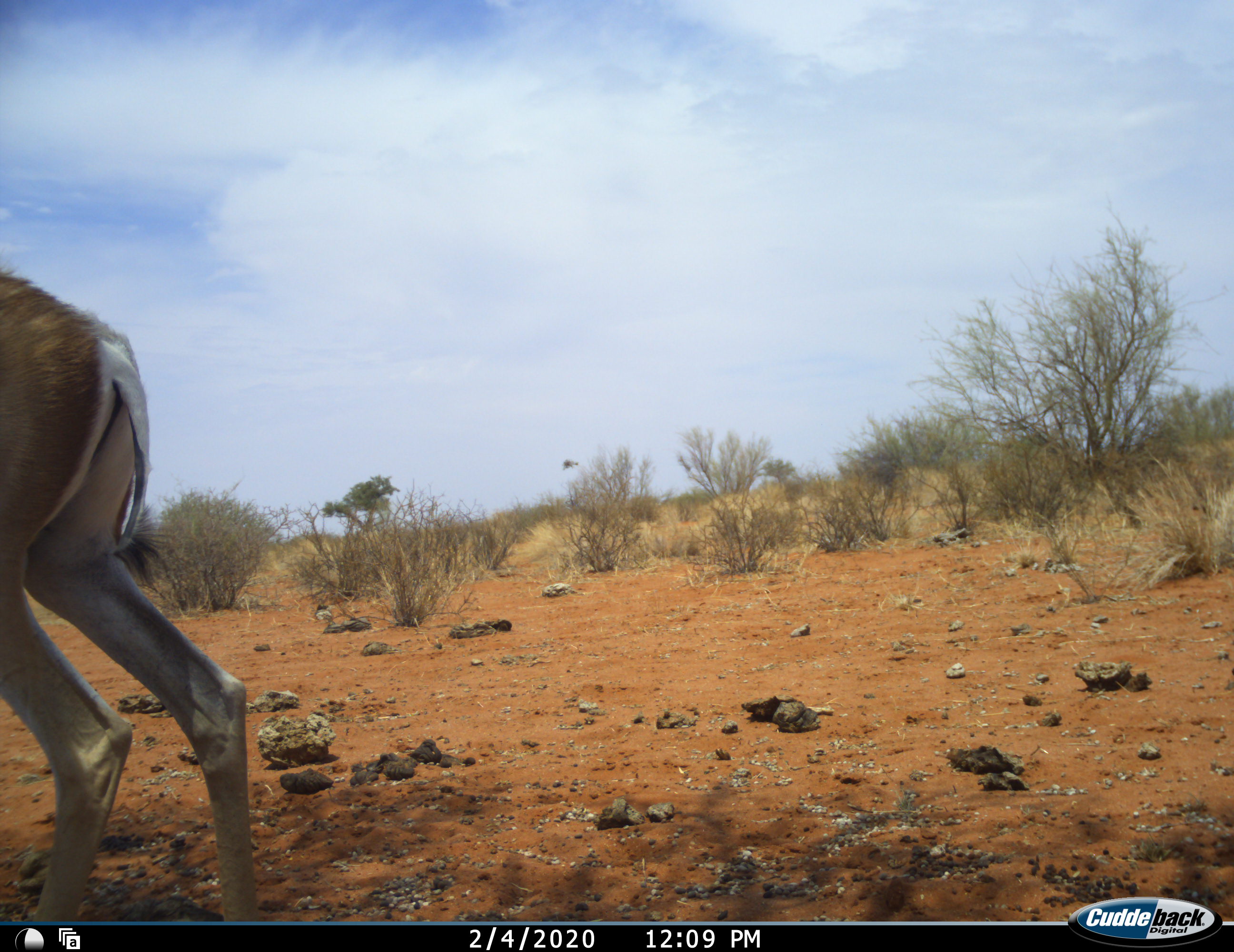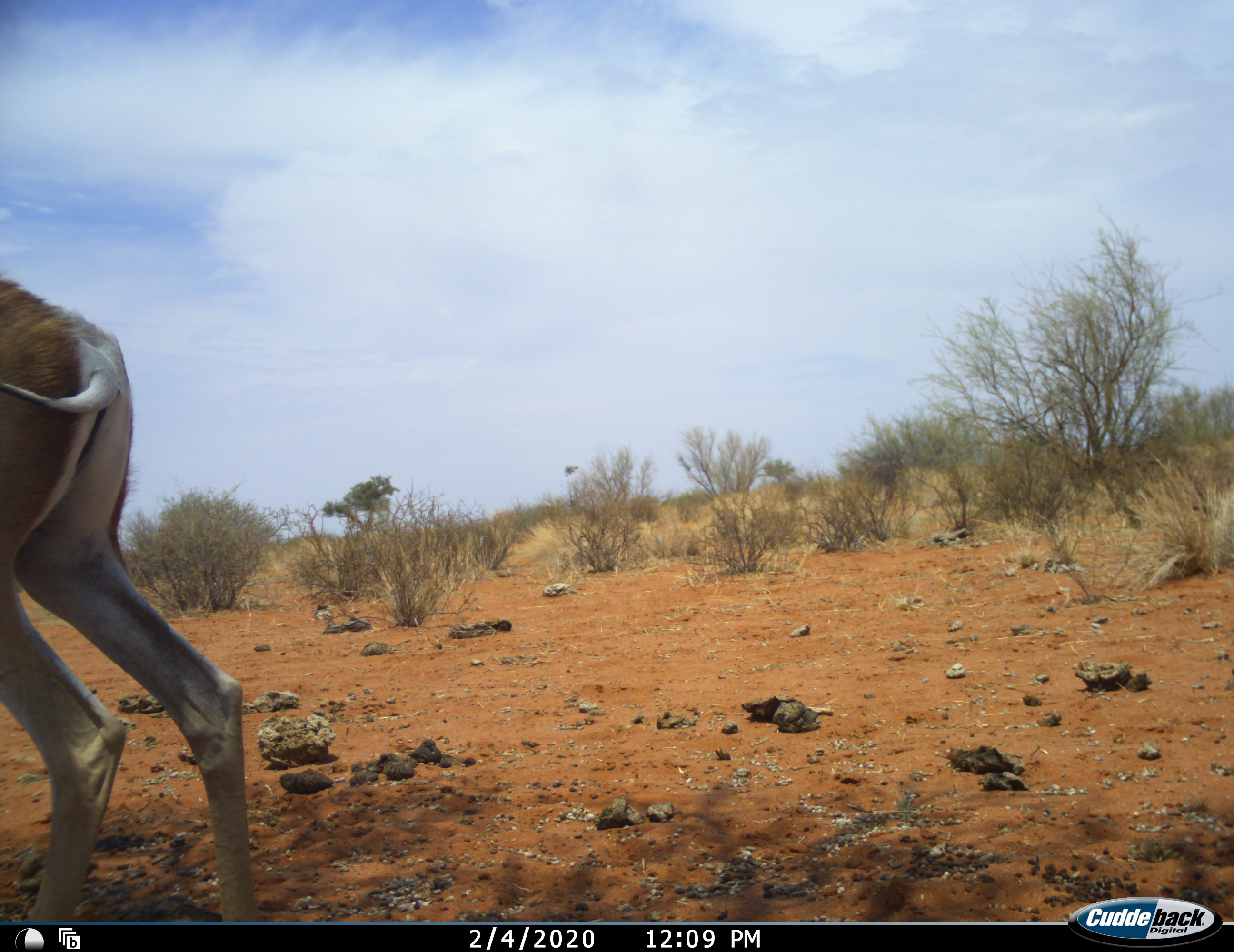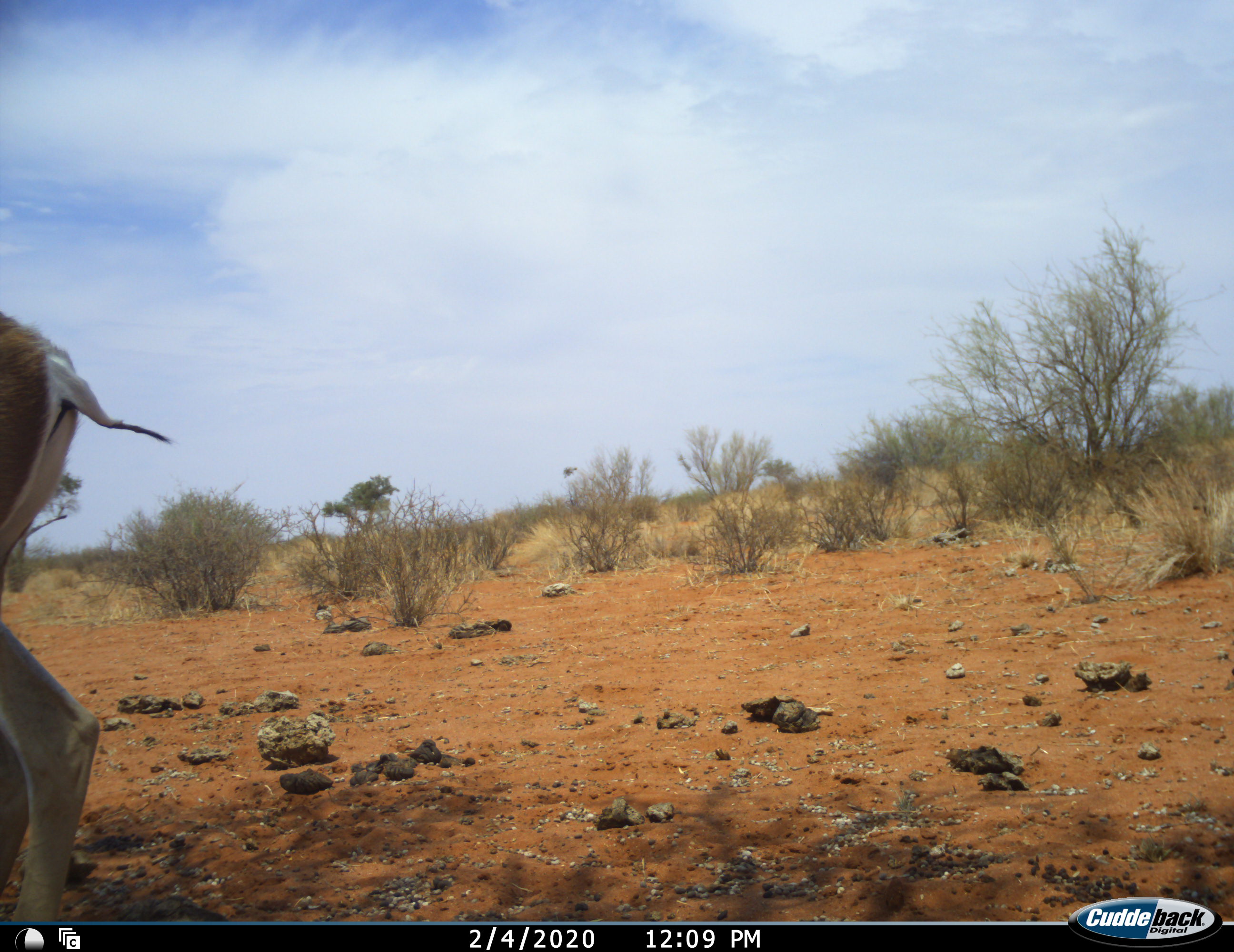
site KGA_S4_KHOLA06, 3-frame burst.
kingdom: Animalia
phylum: Chordata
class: Mammalia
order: Artiodactyla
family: Bovidae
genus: Antidorcas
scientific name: Antidorcas marsupialis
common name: springbok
Springbok (Antidorcas marsupialis), count 1. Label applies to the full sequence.